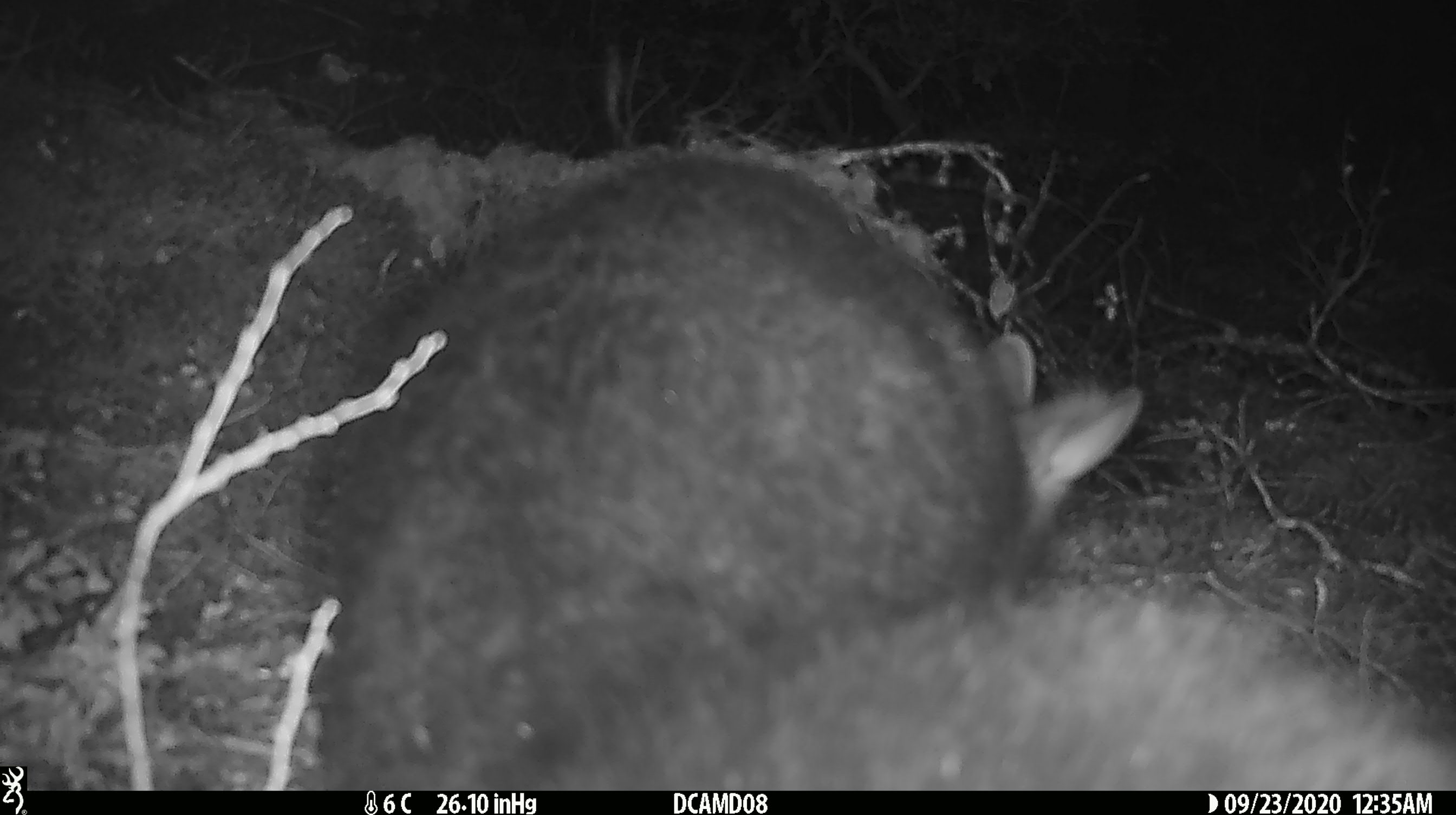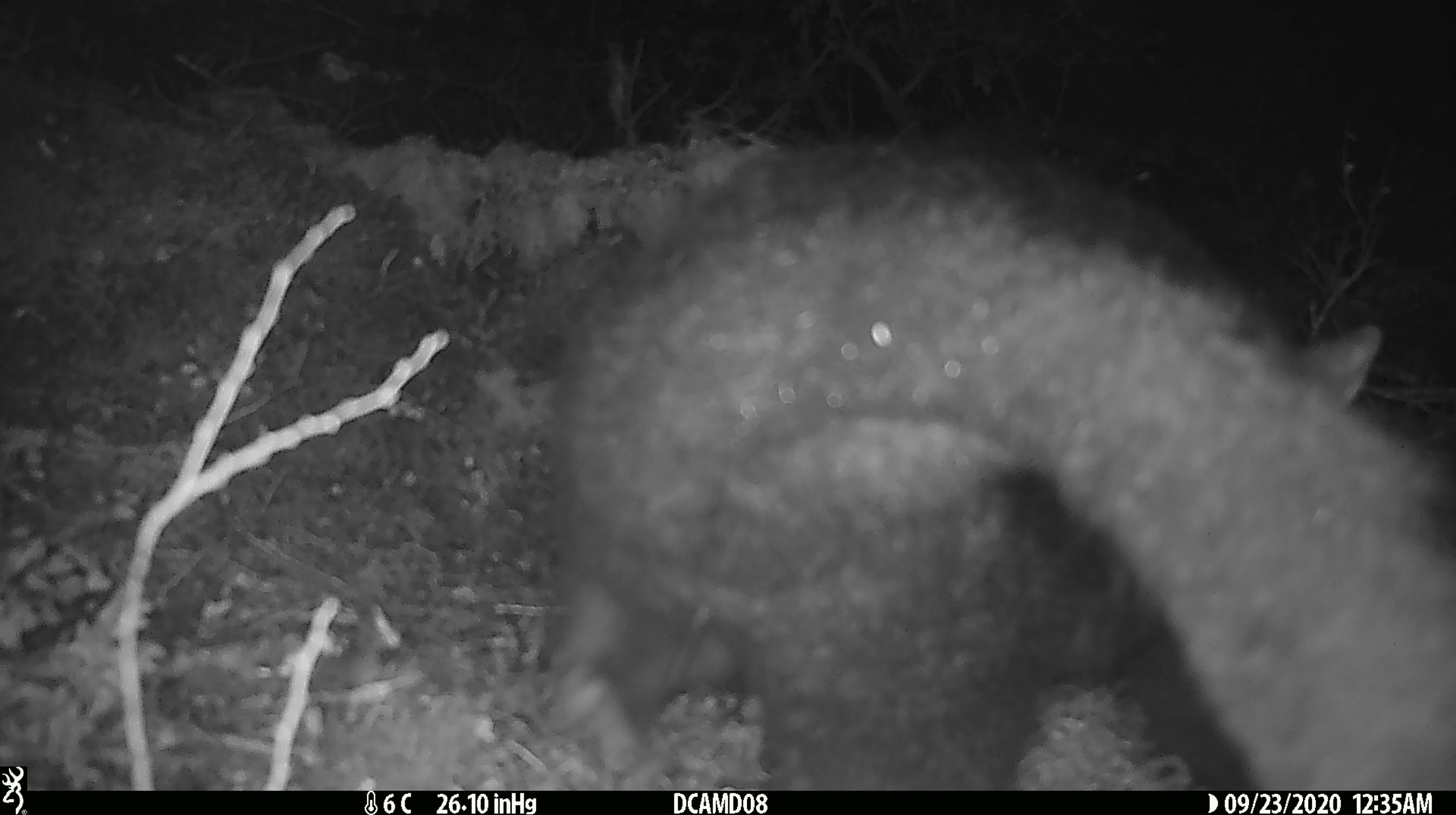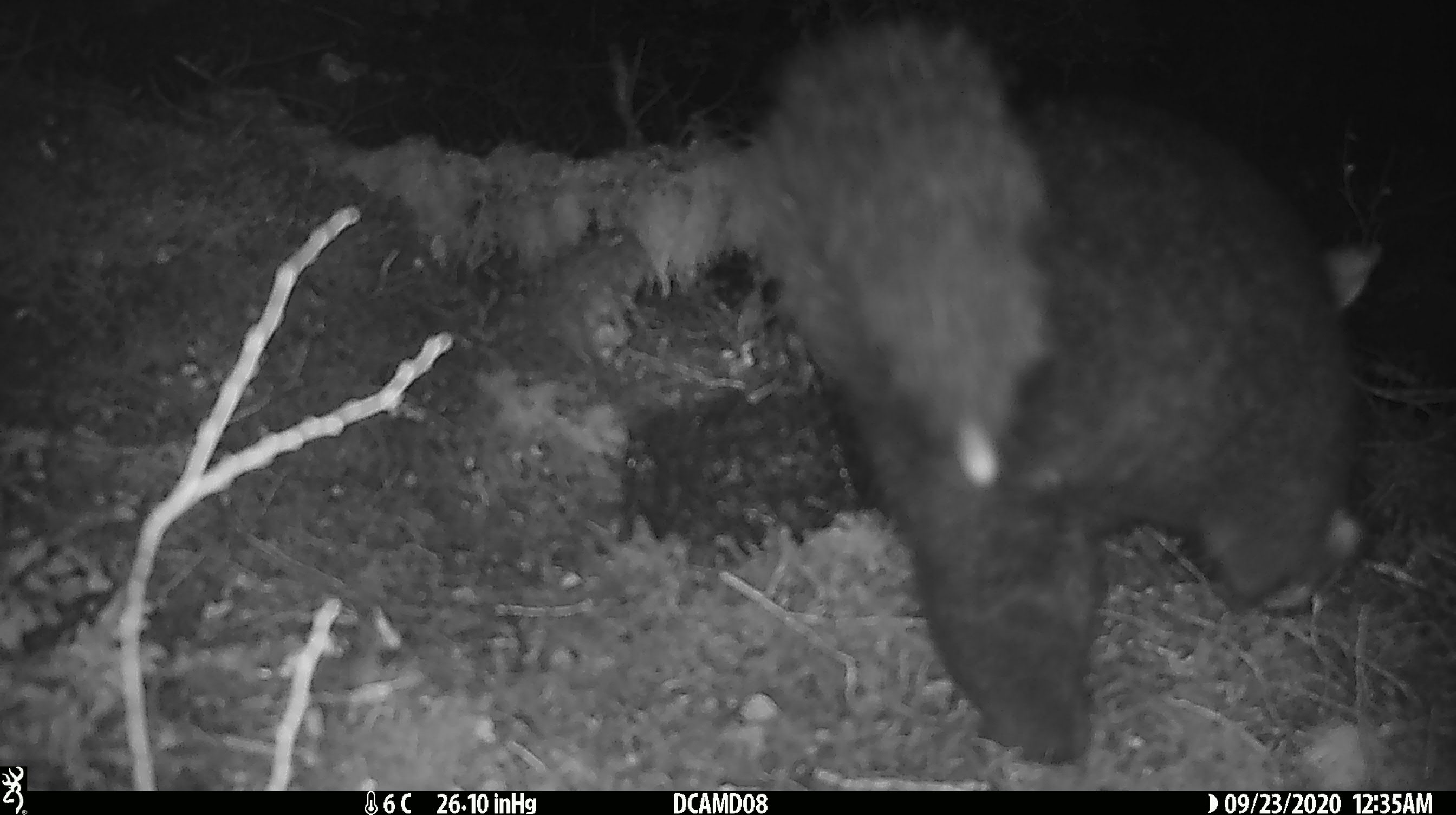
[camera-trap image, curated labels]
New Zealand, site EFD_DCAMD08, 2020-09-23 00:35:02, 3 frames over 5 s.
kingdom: Animalia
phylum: Chordata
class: Mammalia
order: Diprotodontia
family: Phalangeridae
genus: Trichosurus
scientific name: Trichosurus vulpecula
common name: common brushtail possum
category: possum